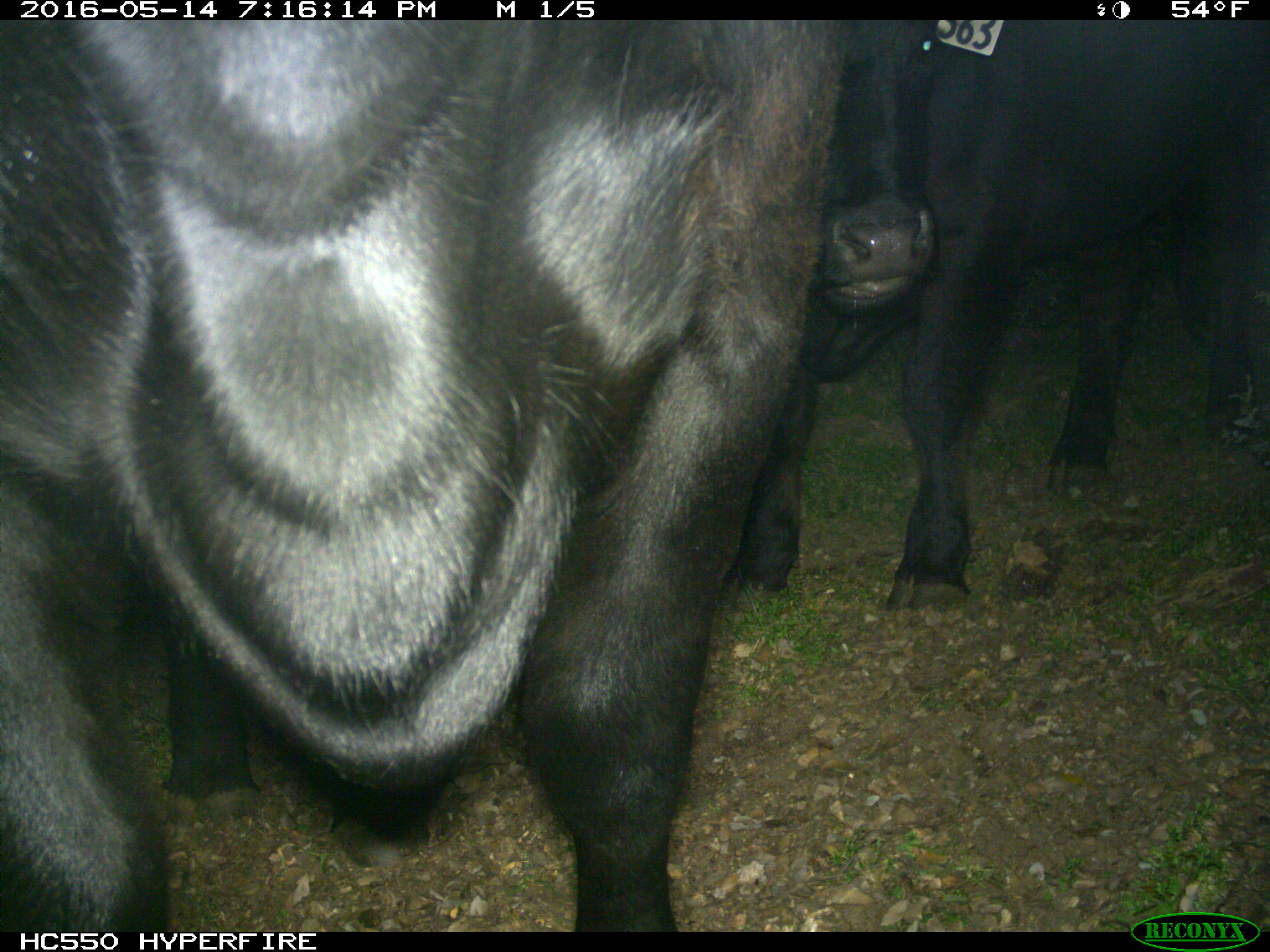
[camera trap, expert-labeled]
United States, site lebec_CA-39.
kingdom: Animalia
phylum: Chordata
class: Mammalia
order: Artiodactyla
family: Bovidae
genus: Bos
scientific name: Bos taurus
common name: domestic cow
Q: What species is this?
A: Bos taurus (domestic cow).